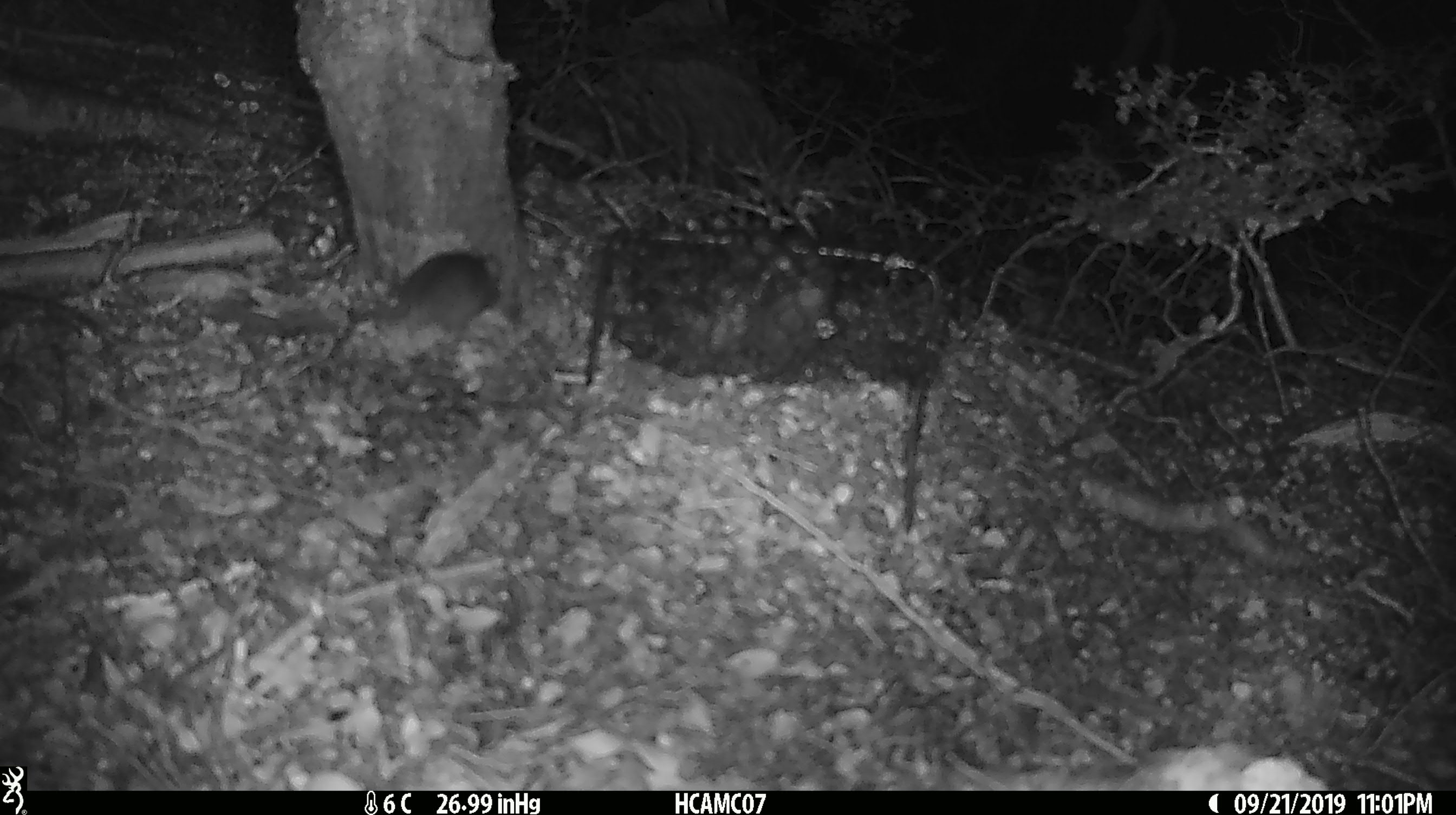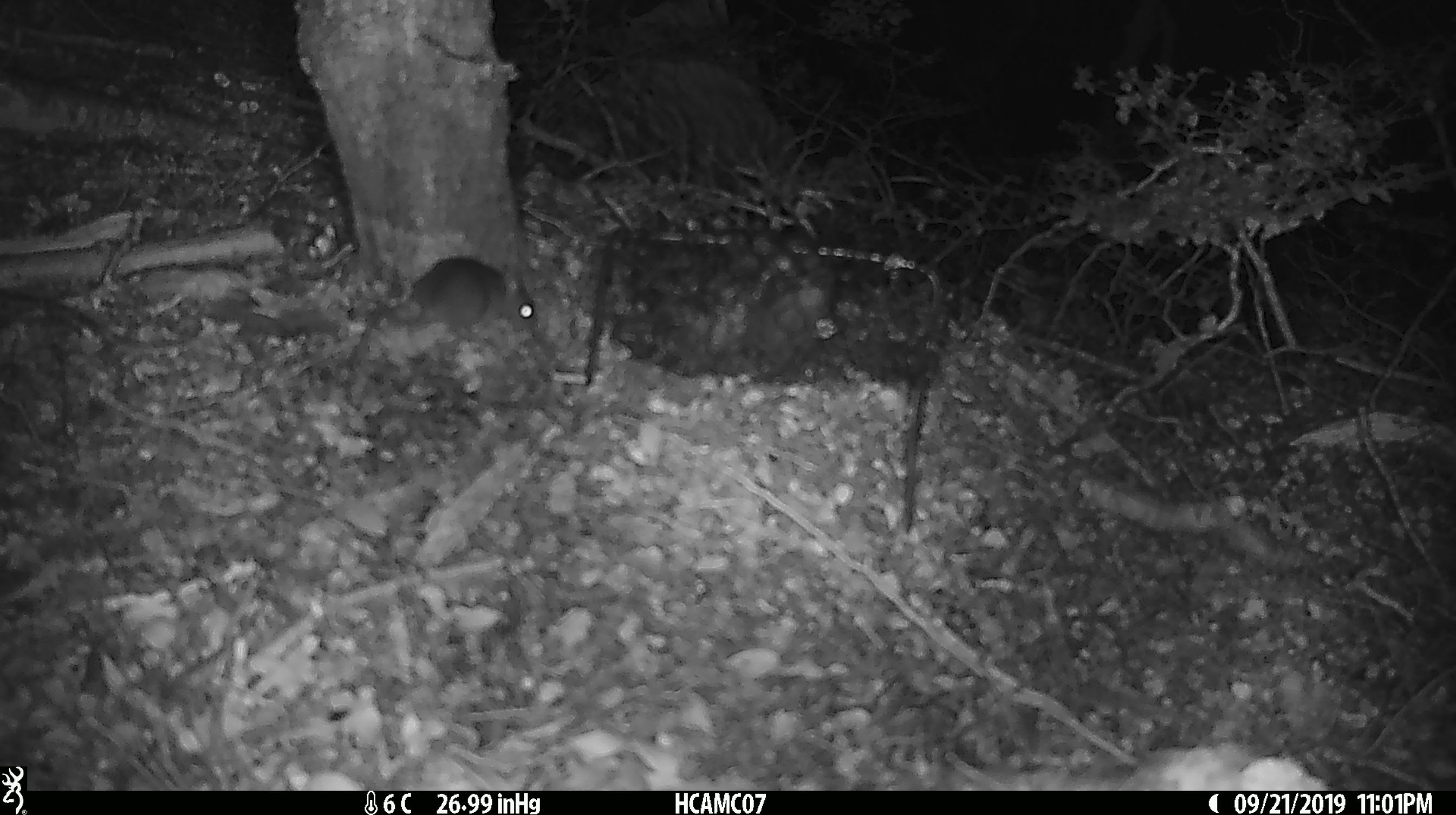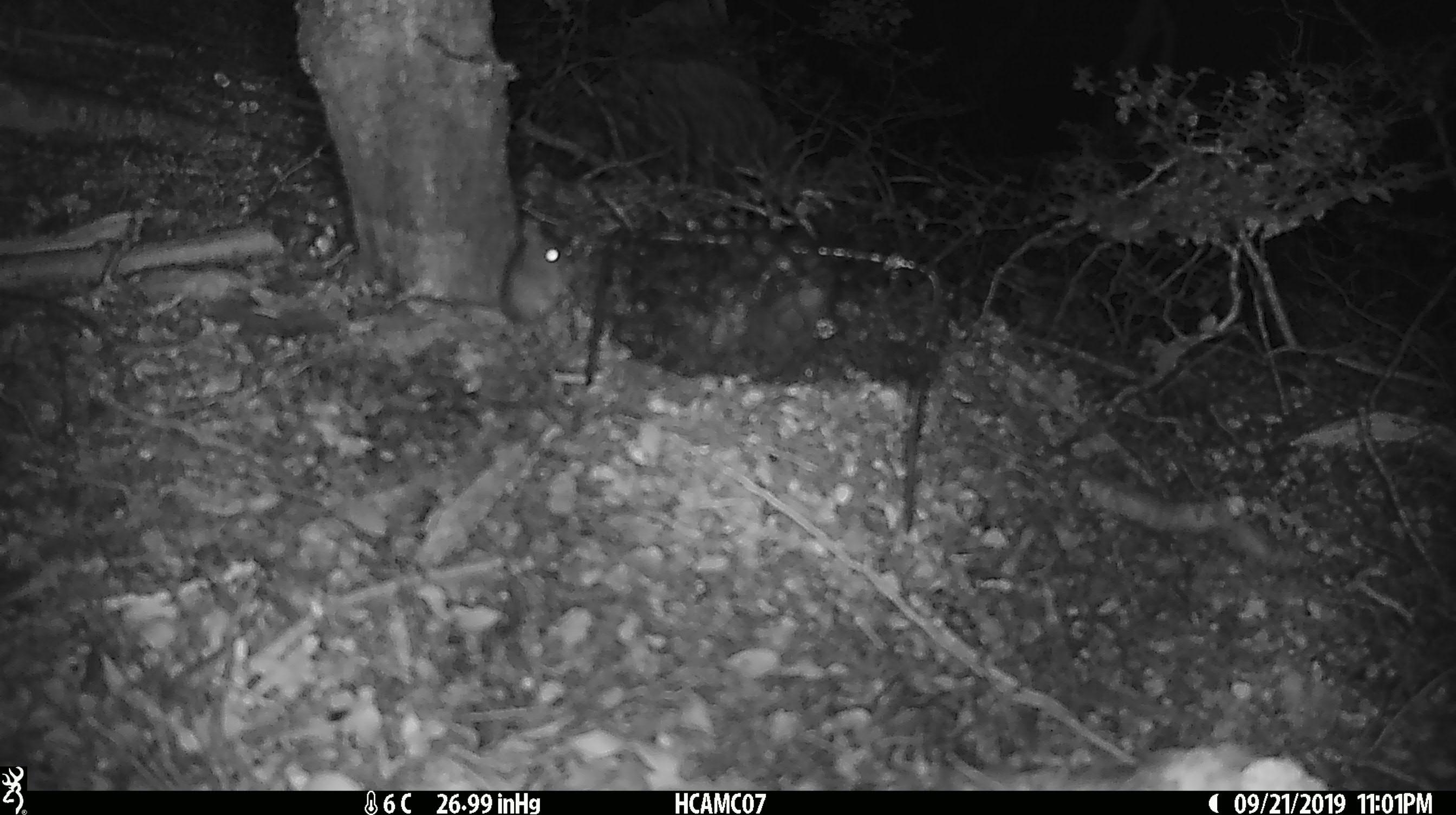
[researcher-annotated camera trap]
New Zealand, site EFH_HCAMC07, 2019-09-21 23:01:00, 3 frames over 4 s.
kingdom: Animalia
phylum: Chordata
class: Mammalia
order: Rodentia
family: Muridae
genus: Mus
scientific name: Mus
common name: mouse